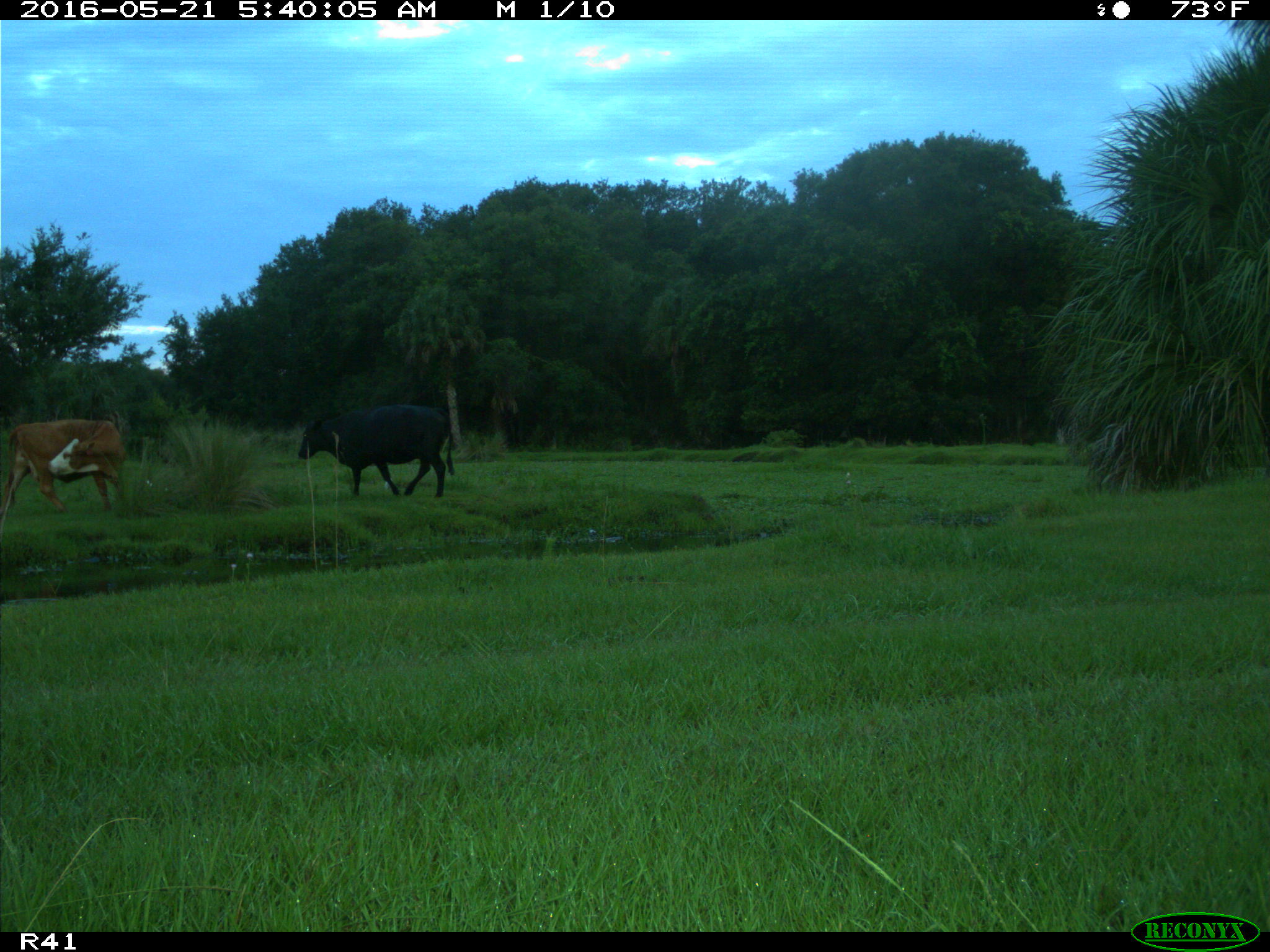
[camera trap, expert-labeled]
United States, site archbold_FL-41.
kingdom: Animalia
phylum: Chordata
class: Mammalia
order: Artiodactyla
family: Bovidae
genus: Bos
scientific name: Bos taurus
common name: domestic cow